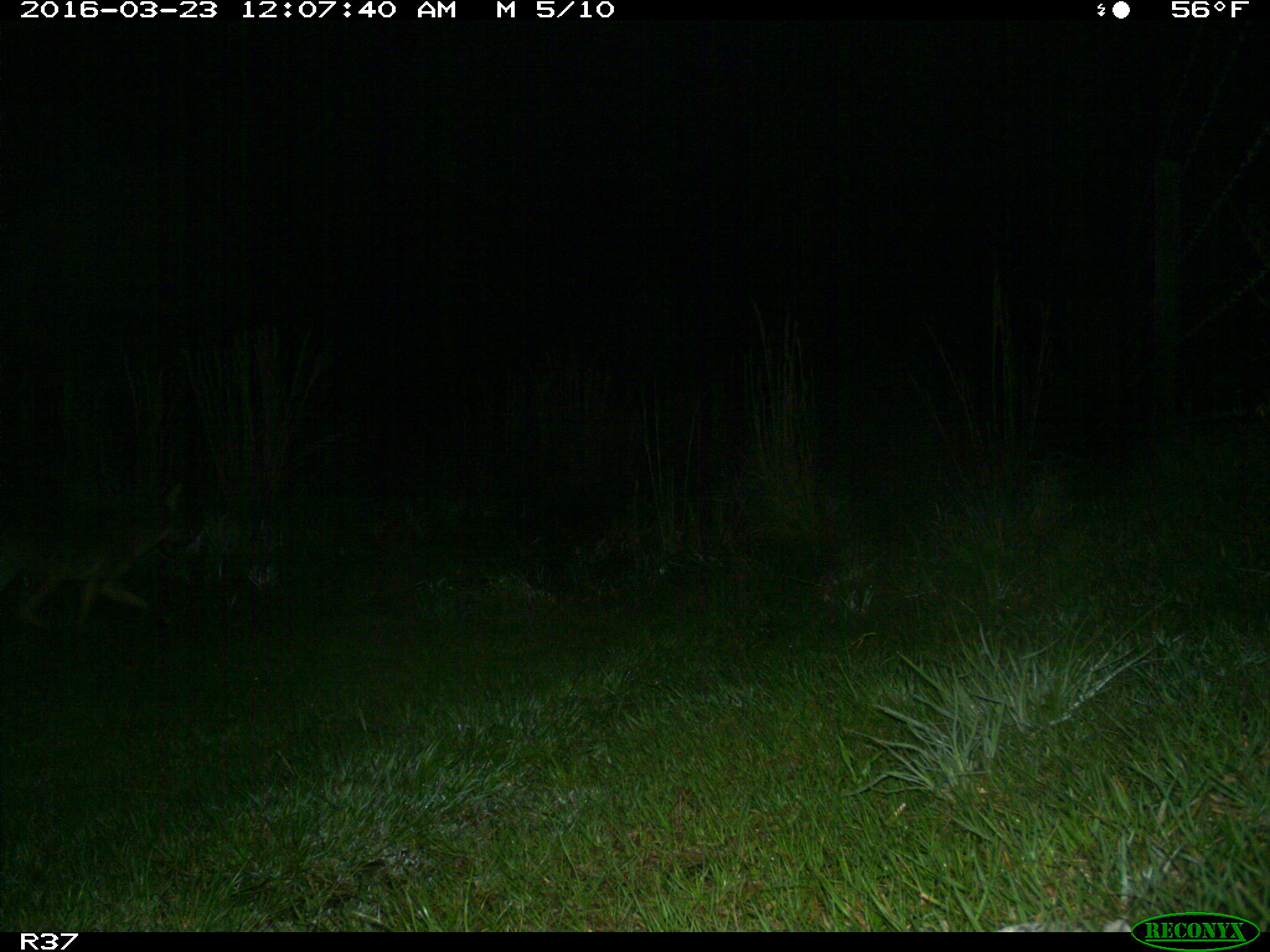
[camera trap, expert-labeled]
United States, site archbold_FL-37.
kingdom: Animalia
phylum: Chordata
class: Mammalia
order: Carnivora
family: Canidae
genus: Canis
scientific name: Canis latrans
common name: coyote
Canis latrans (coyote).